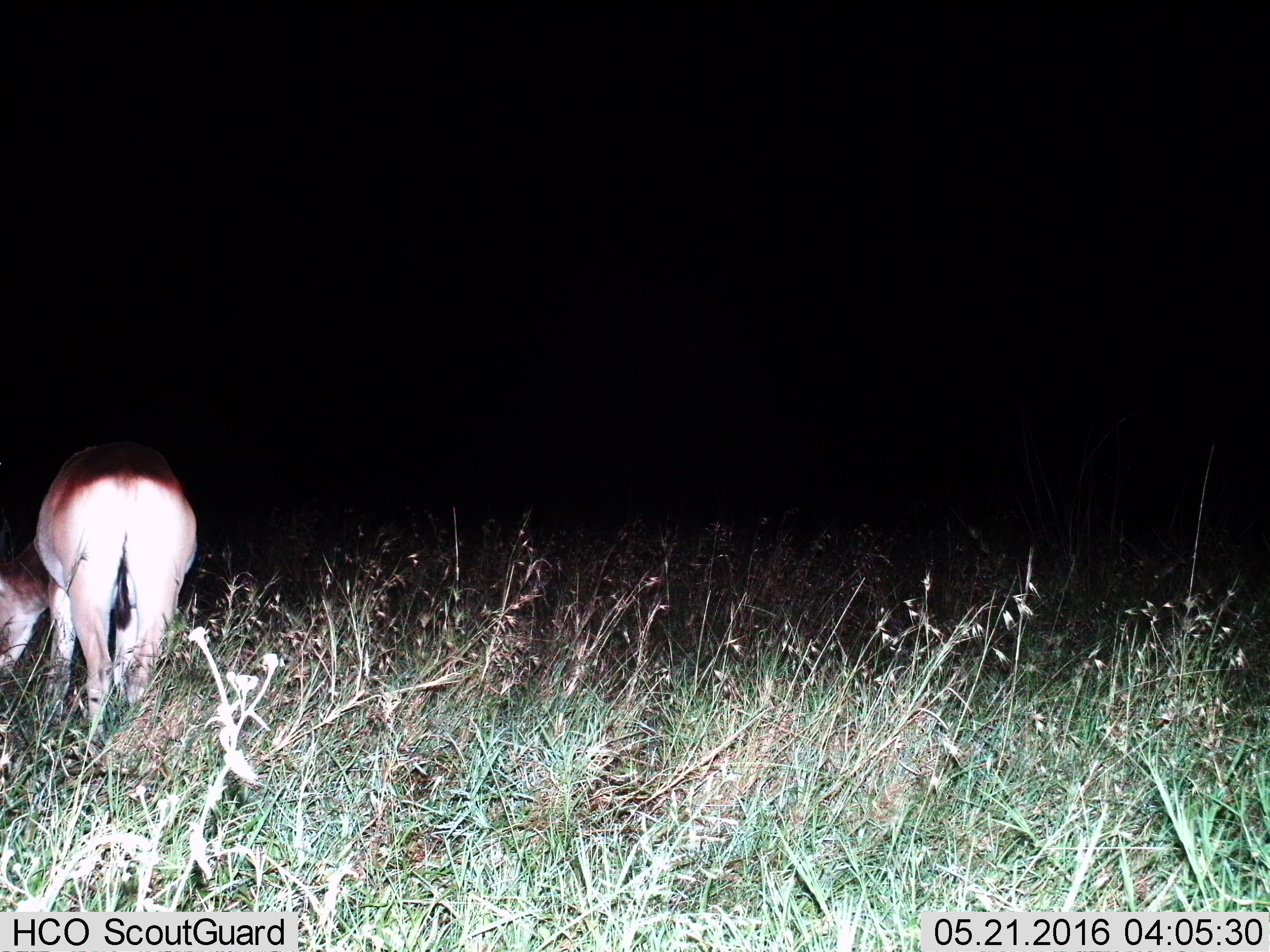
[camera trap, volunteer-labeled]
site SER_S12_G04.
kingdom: Animalia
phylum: Chordata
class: Mammalia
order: Artiodactyla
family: Bovidae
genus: Nanger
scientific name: Nanger granti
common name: grant's gazelle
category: gazellegrants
Gazellegrants (grant's gazelle) (Nanger granti), count 1. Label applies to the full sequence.